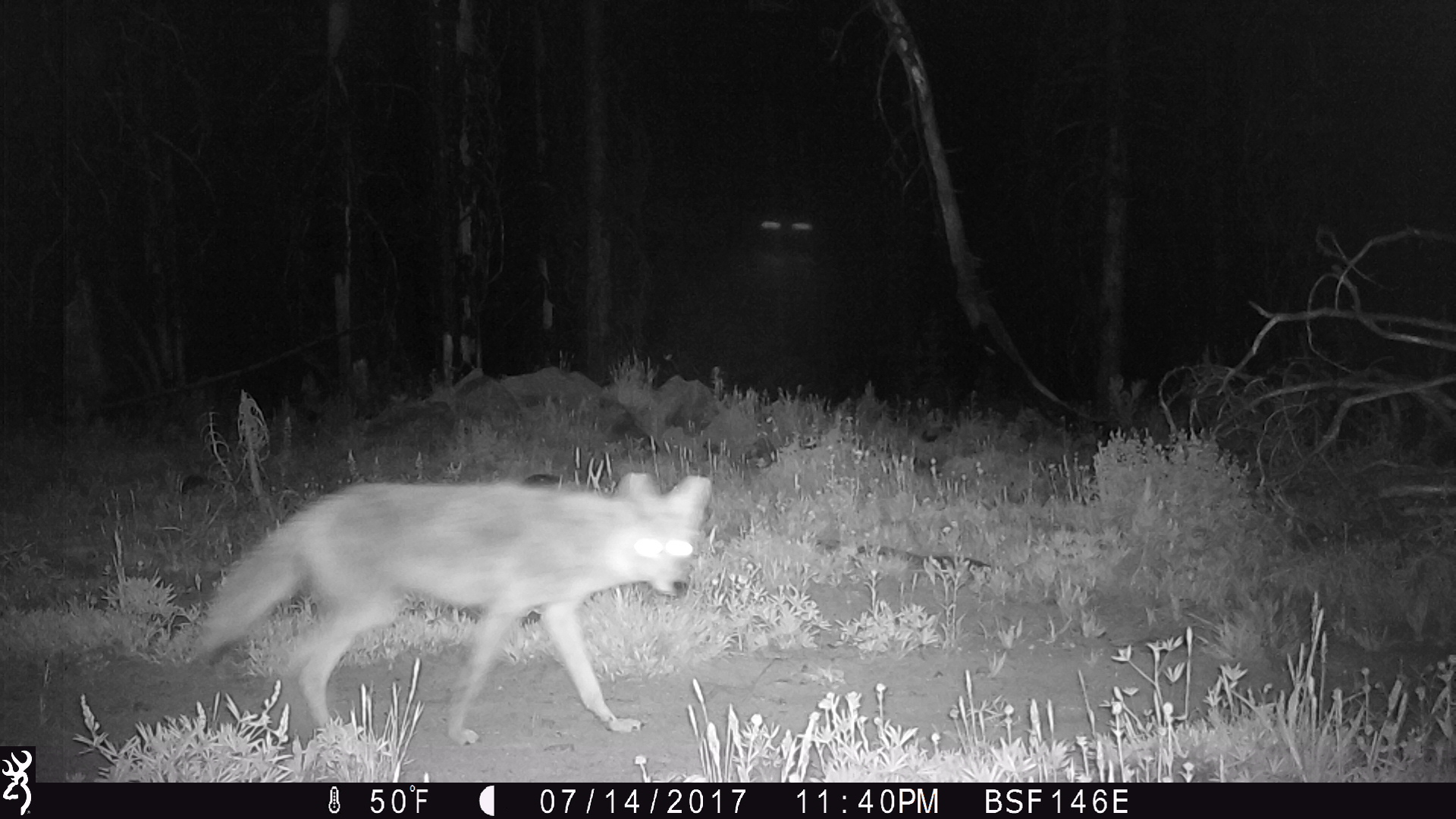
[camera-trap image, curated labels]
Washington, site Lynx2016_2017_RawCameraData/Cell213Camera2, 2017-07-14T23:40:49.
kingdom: Animalia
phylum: Chordata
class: Mammalia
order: Carnivora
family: Canidae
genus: Canis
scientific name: Canis latrans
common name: coyote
Canis latrans (coyote). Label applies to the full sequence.